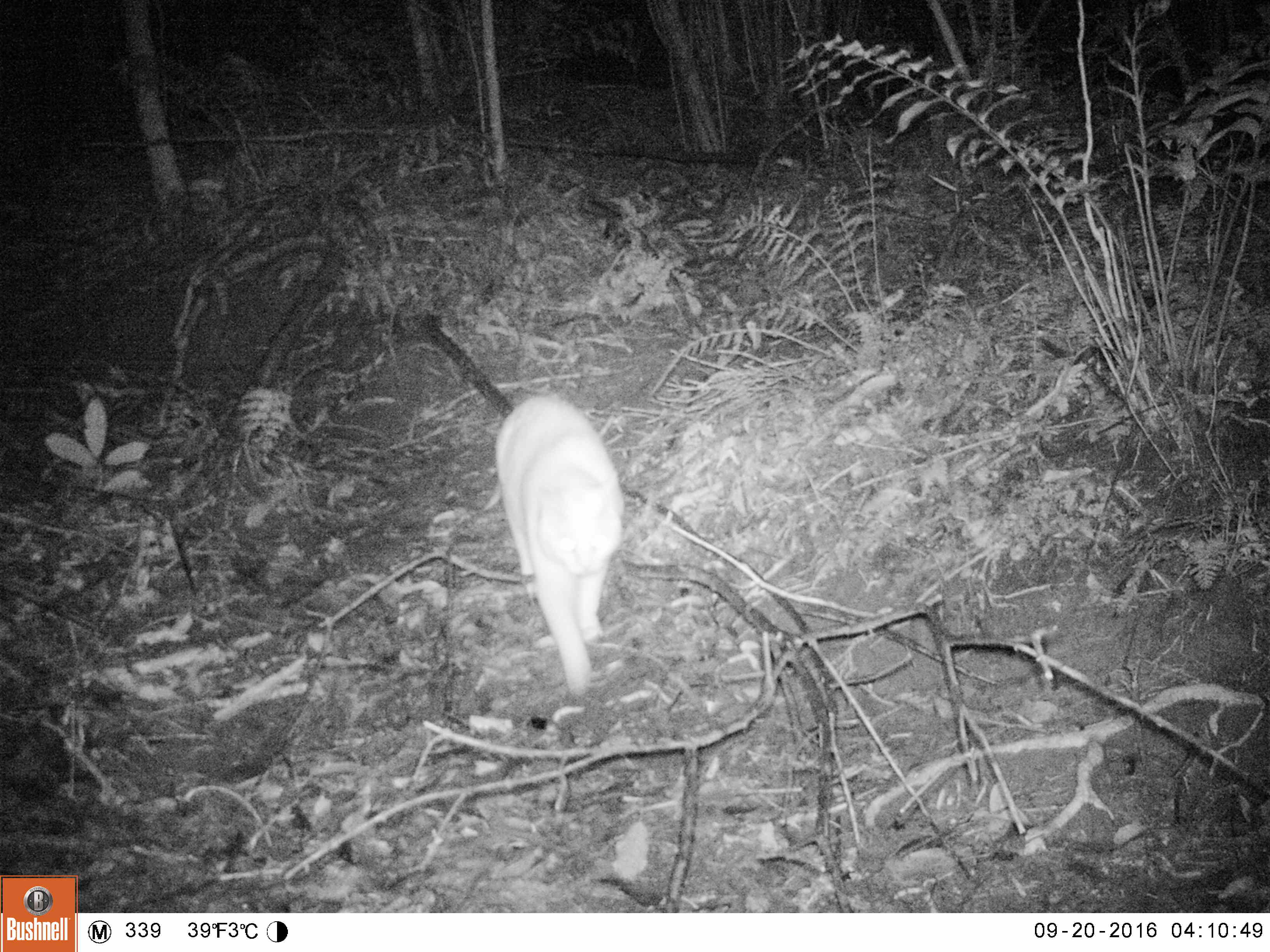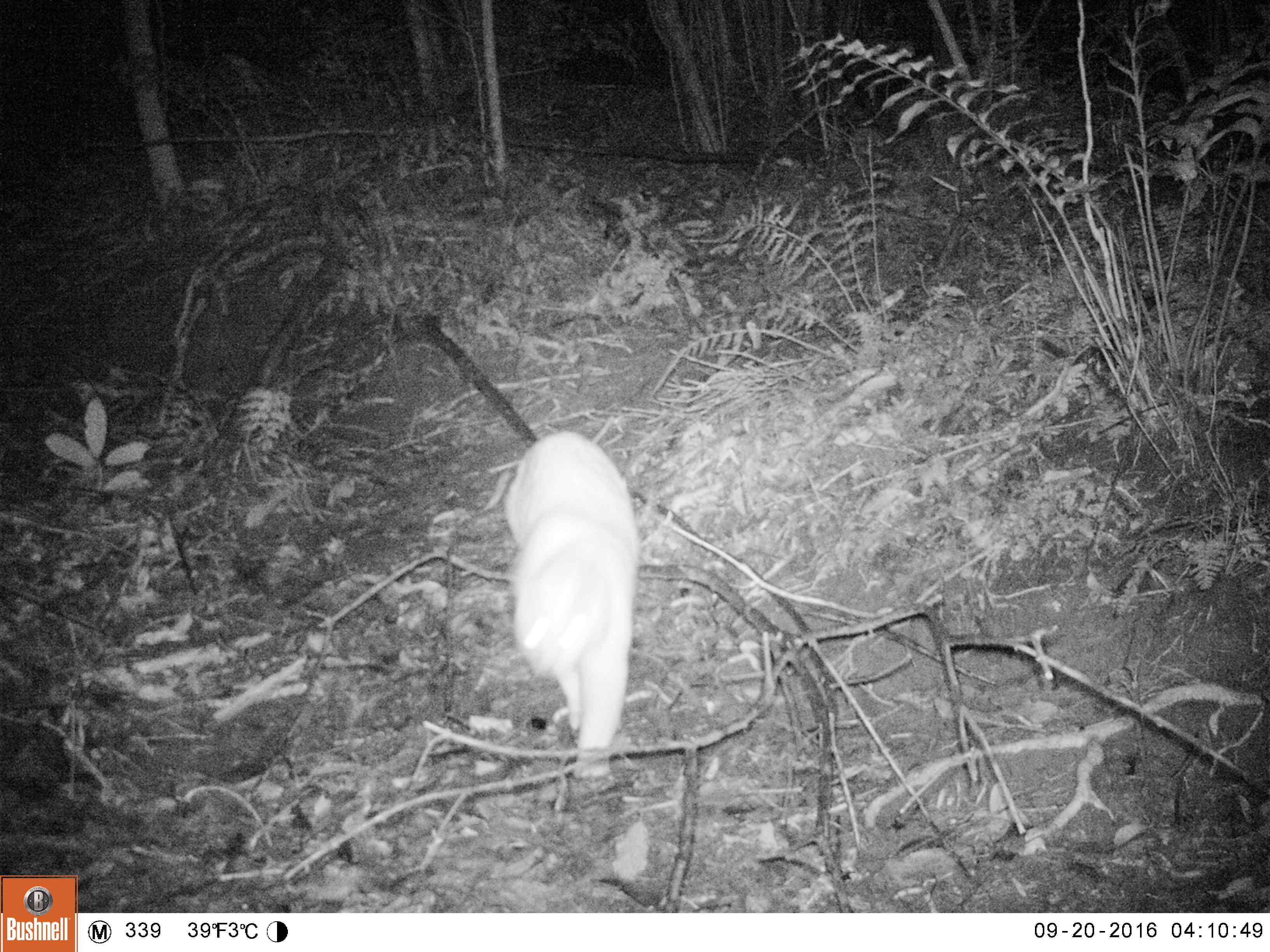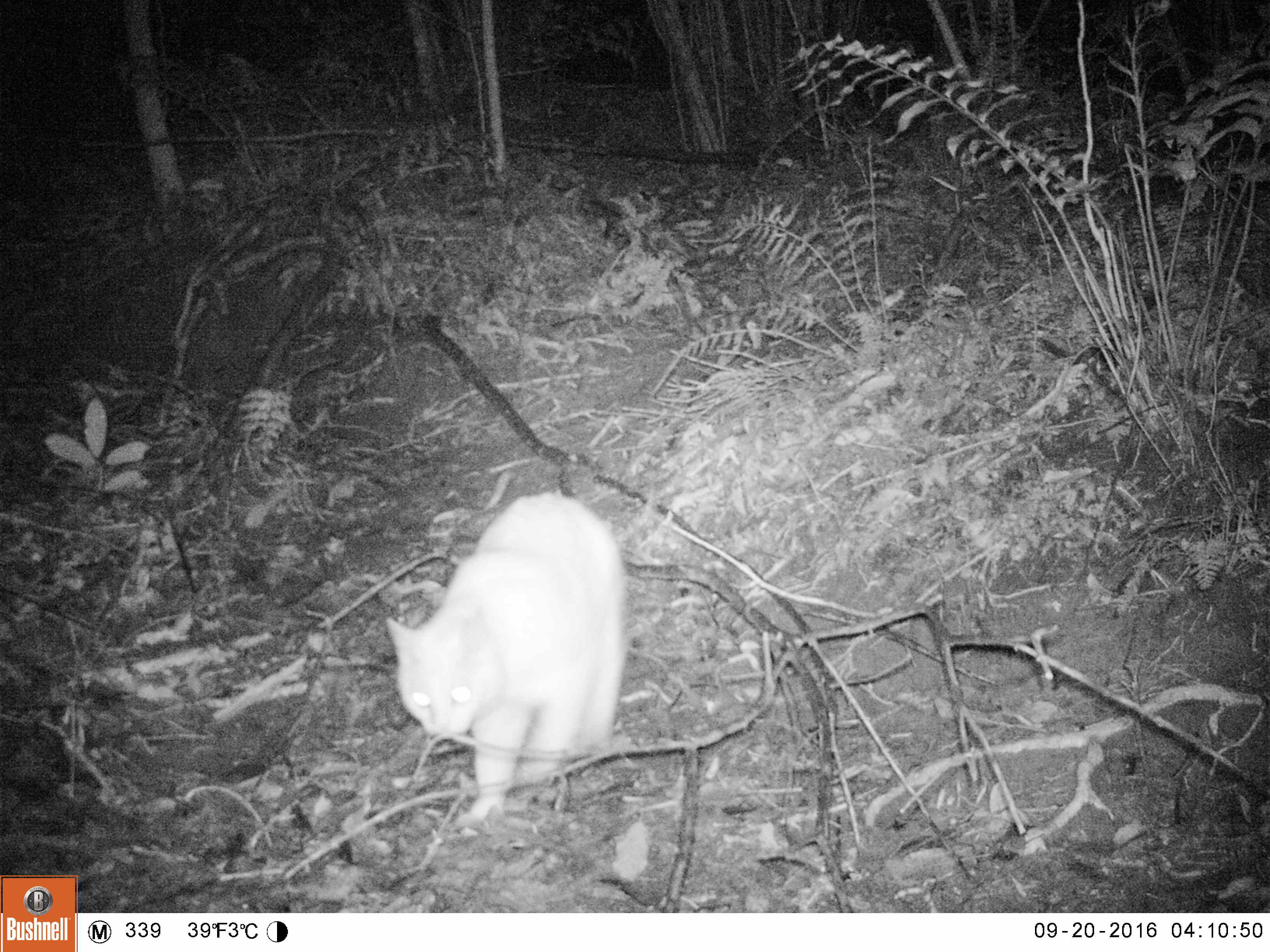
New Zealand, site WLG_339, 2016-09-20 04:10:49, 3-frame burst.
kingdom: Animalia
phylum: Chordata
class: Mammalia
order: Carnivora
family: Felidae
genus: Felis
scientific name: Felis catus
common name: domestic cat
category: cat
Cat (domestic cat) (Felis catus).